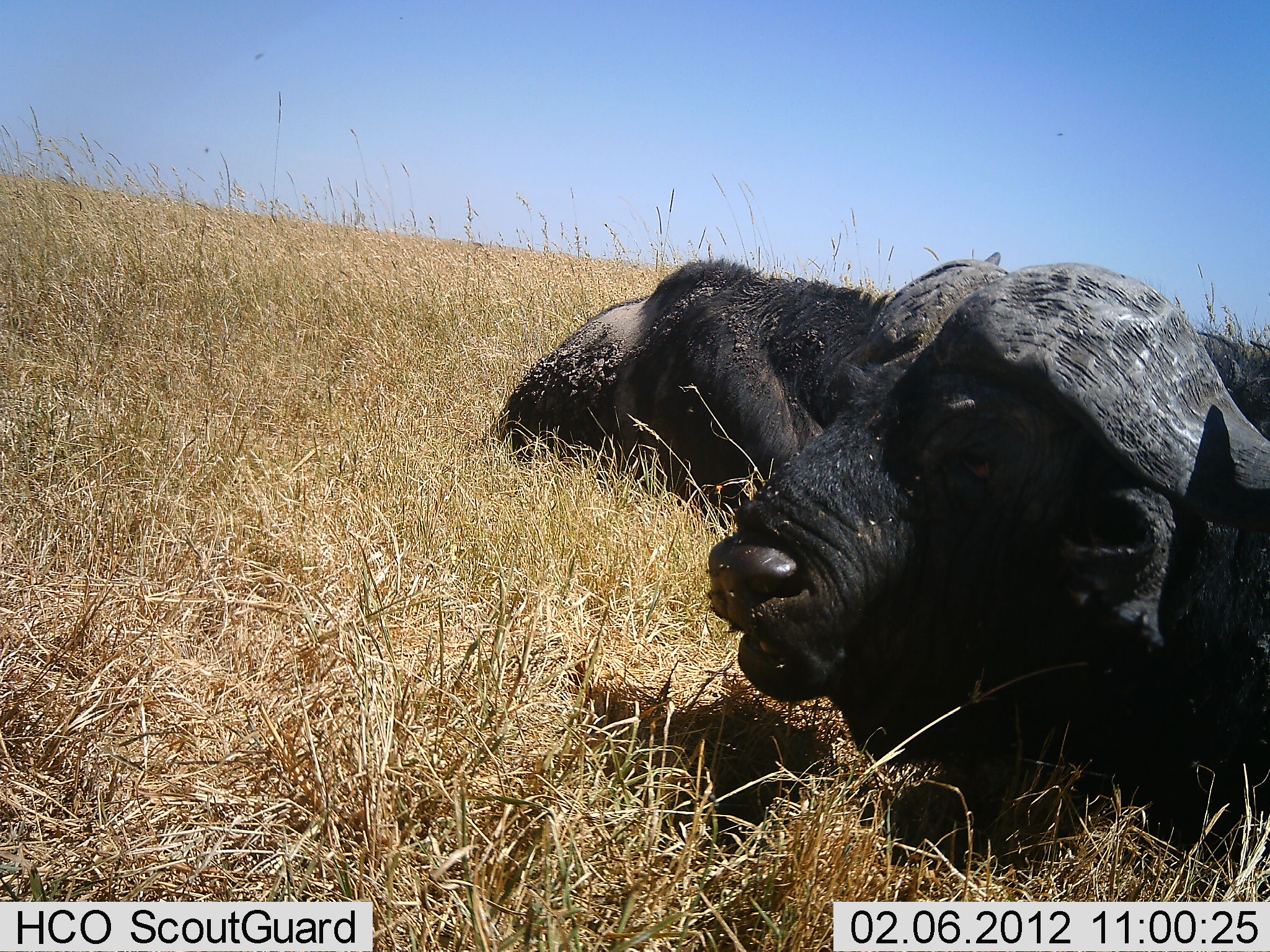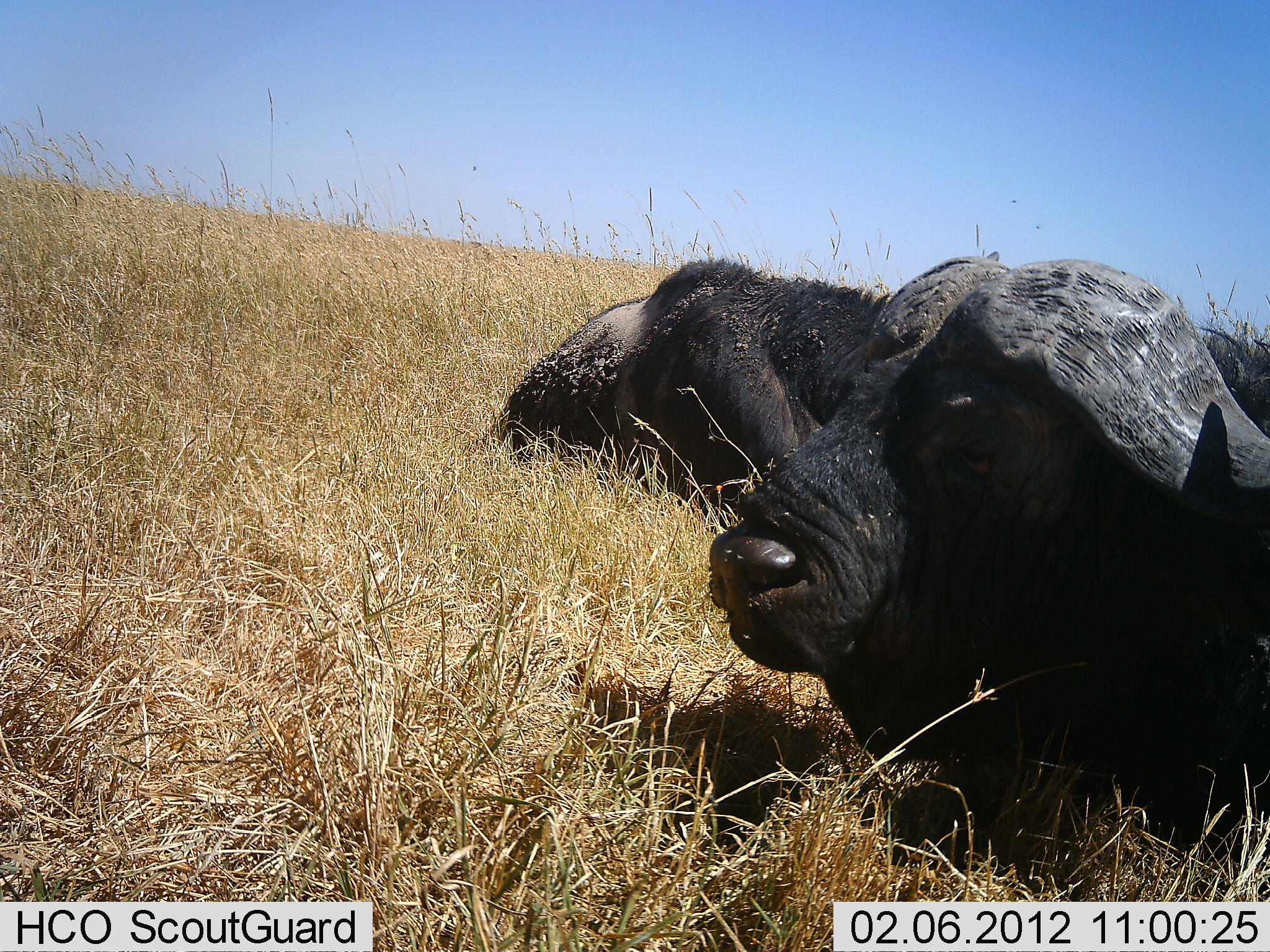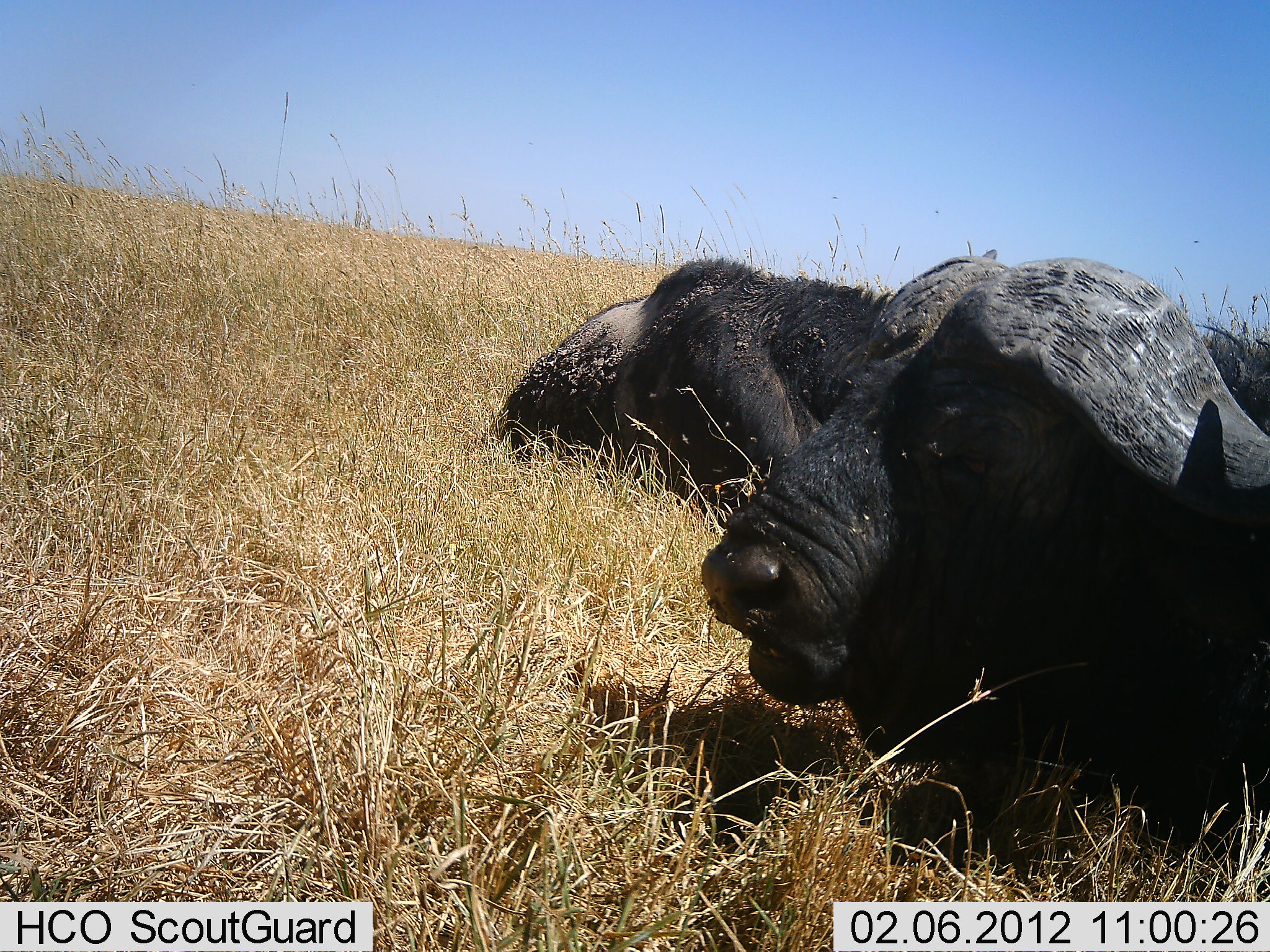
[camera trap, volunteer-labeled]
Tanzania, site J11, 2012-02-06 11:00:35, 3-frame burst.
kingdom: Animalia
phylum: Chordata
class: Mammalia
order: Artiodactyla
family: Bovidae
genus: Syncerus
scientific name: Syncerus caffer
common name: cape buffalo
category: buffalo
Buffalo (cape buffalo) (Syncerus caffer), count 2. Behavior (volunteer vote fractions): standing 0%, resting 100%, moving 0%, interacting 0%. Young present (vote fraction): 0%. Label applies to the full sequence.